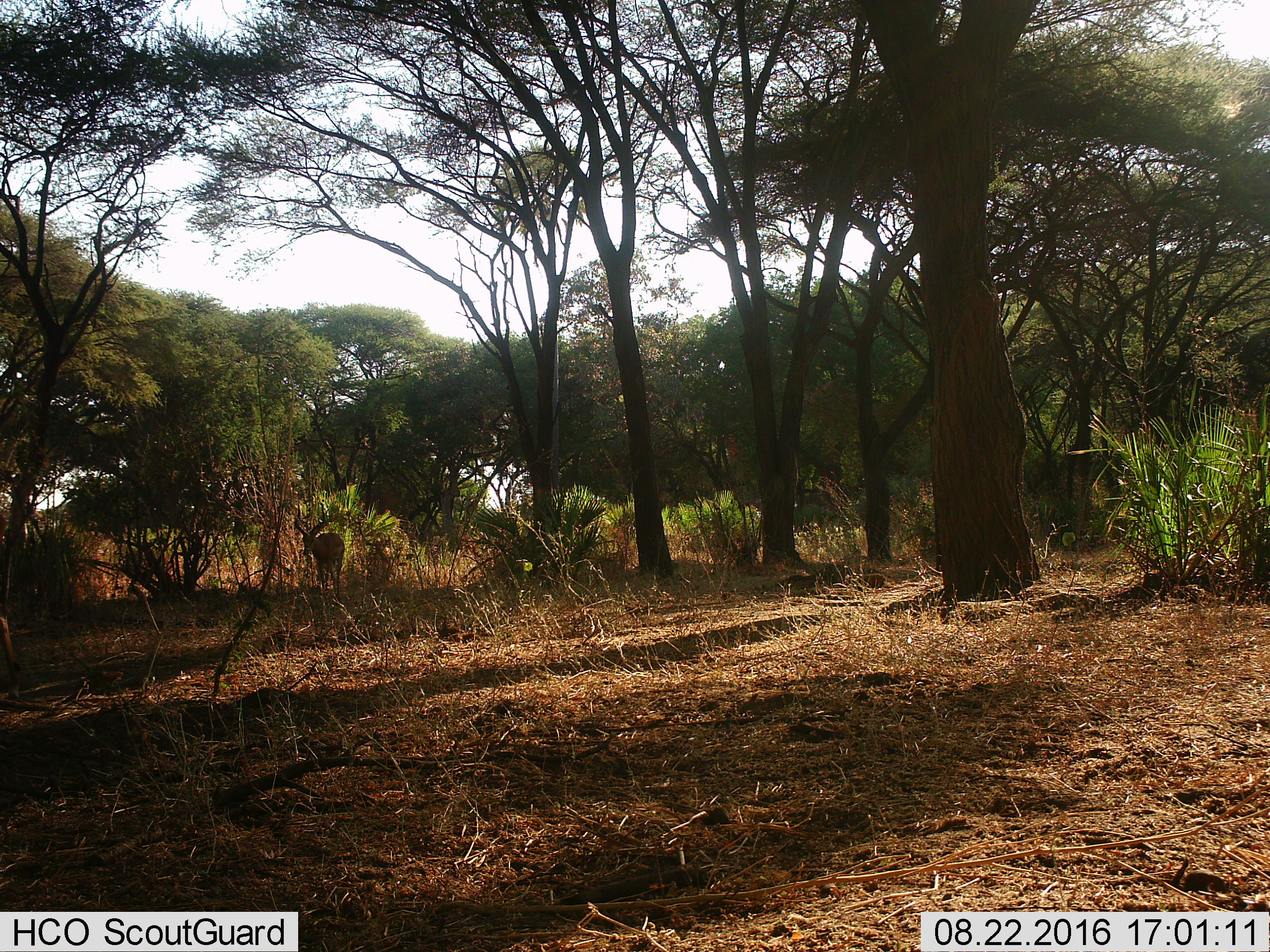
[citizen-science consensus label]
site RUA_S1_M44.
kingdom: Animalia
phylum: Chordata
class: Mammalia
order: Artiodactyla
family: Bovidae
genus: Aepyceros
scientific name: Aepyceros melampus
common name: impala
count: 1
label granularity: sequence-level